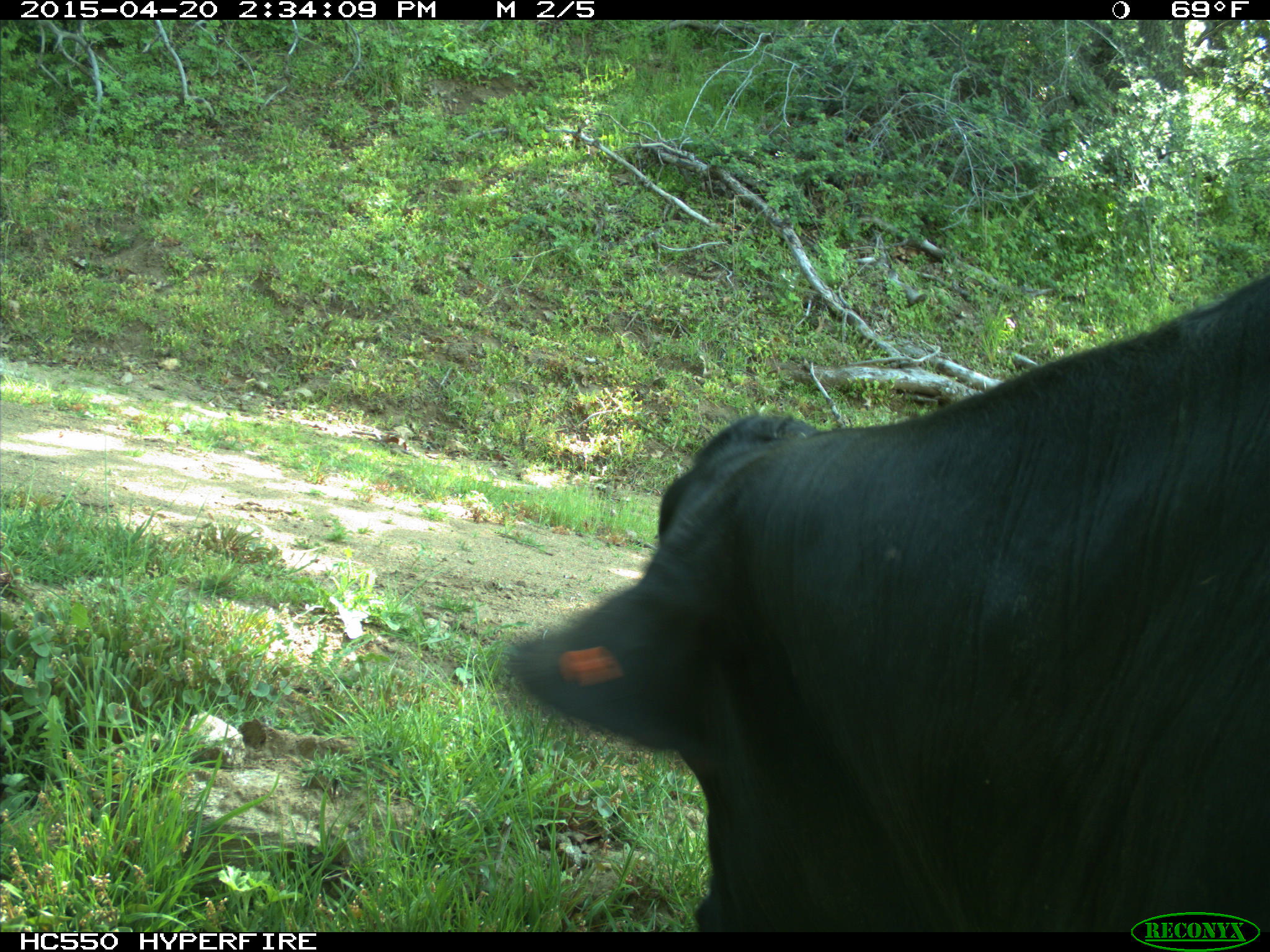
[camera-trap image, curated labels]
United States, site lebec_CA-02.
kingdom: Animalia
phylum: Chordata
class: Mammalia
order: Artiodactyla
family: Bovidae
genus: Bos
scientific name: Bos taurus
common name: domestic cow